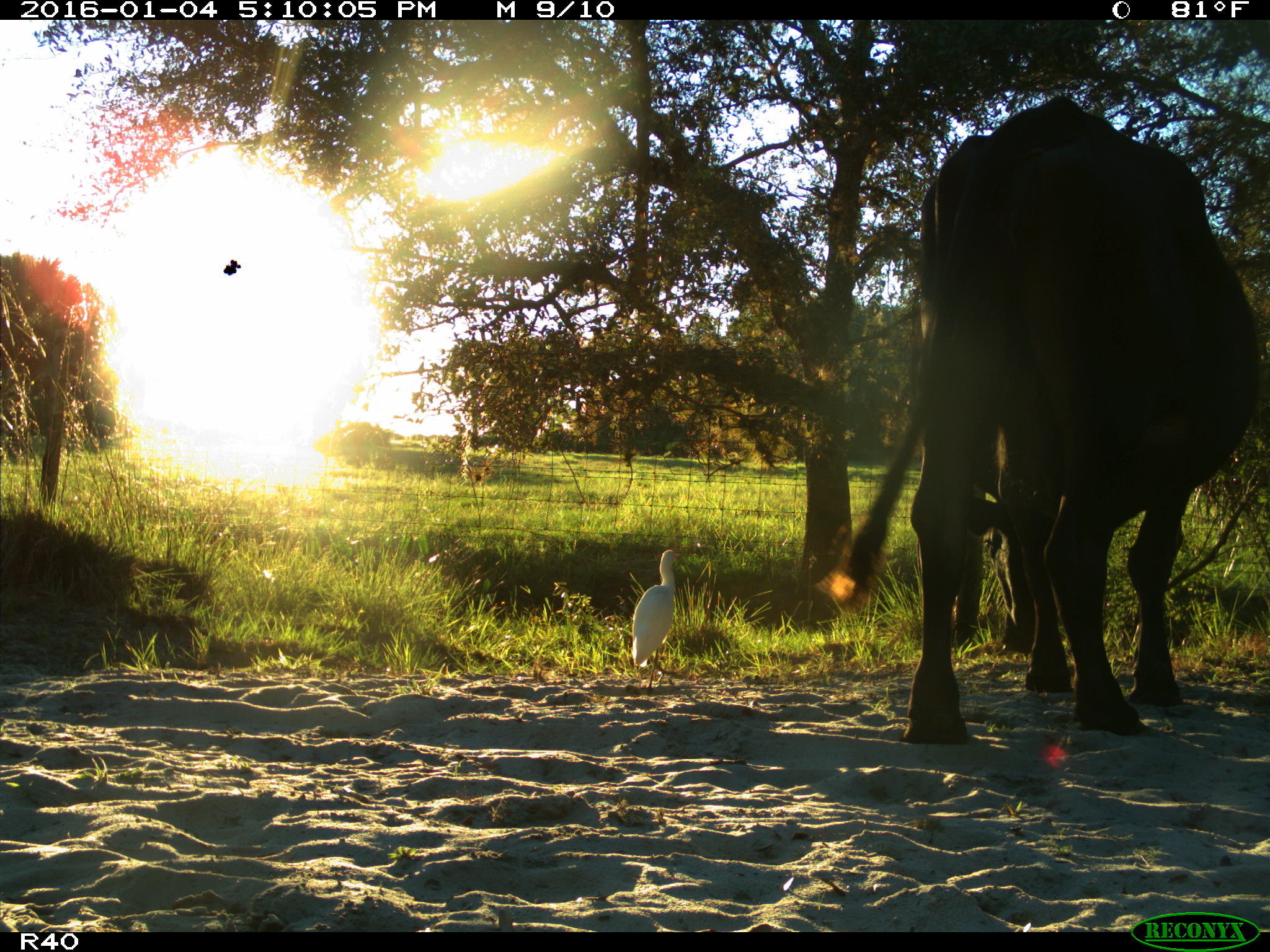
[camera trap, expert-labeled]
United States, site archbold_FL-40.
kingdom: Animalia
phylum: Chordata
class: Mammalia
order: Artiodactyla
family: Bovidae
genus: Bos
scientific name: Bos taurus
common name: domestic cow